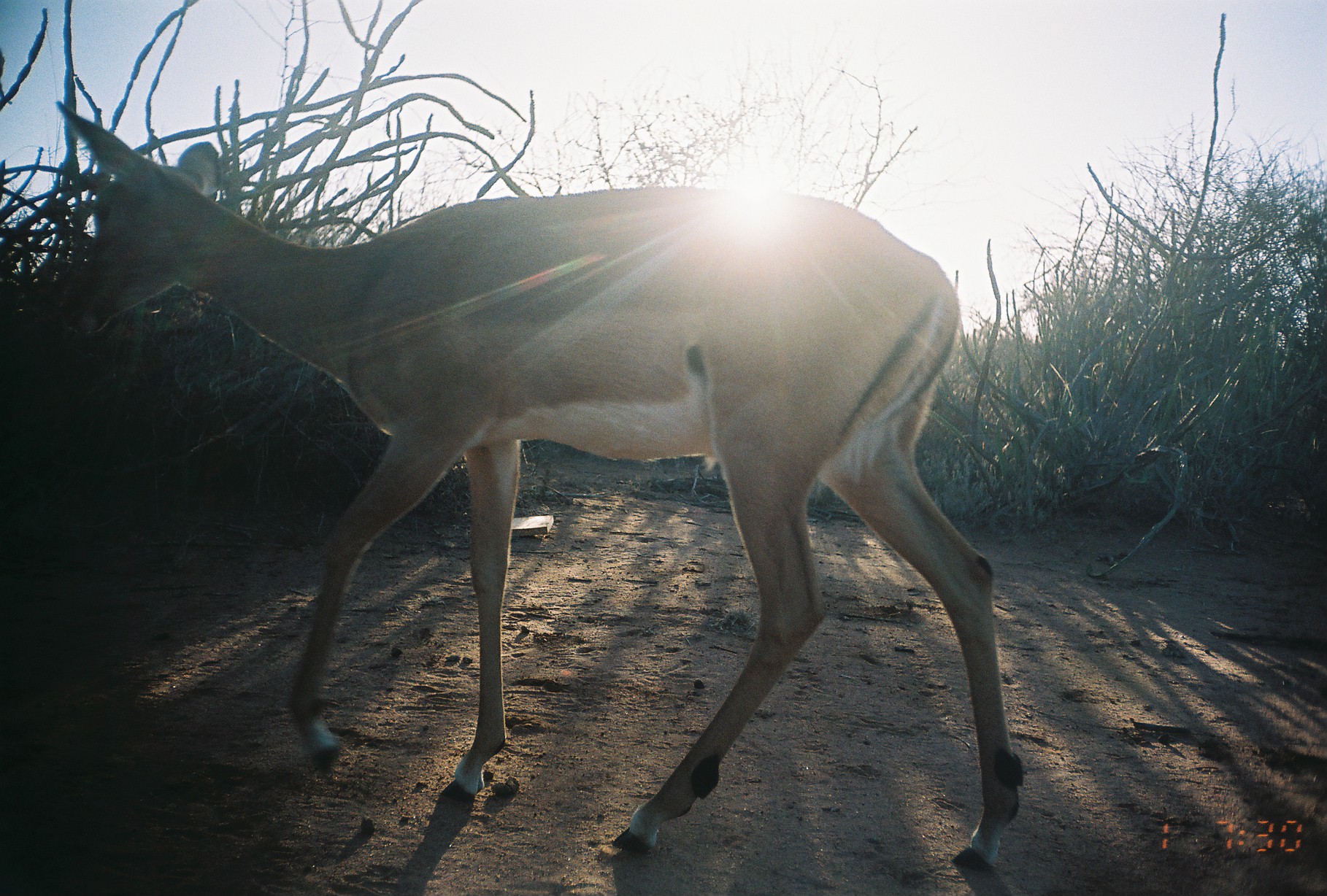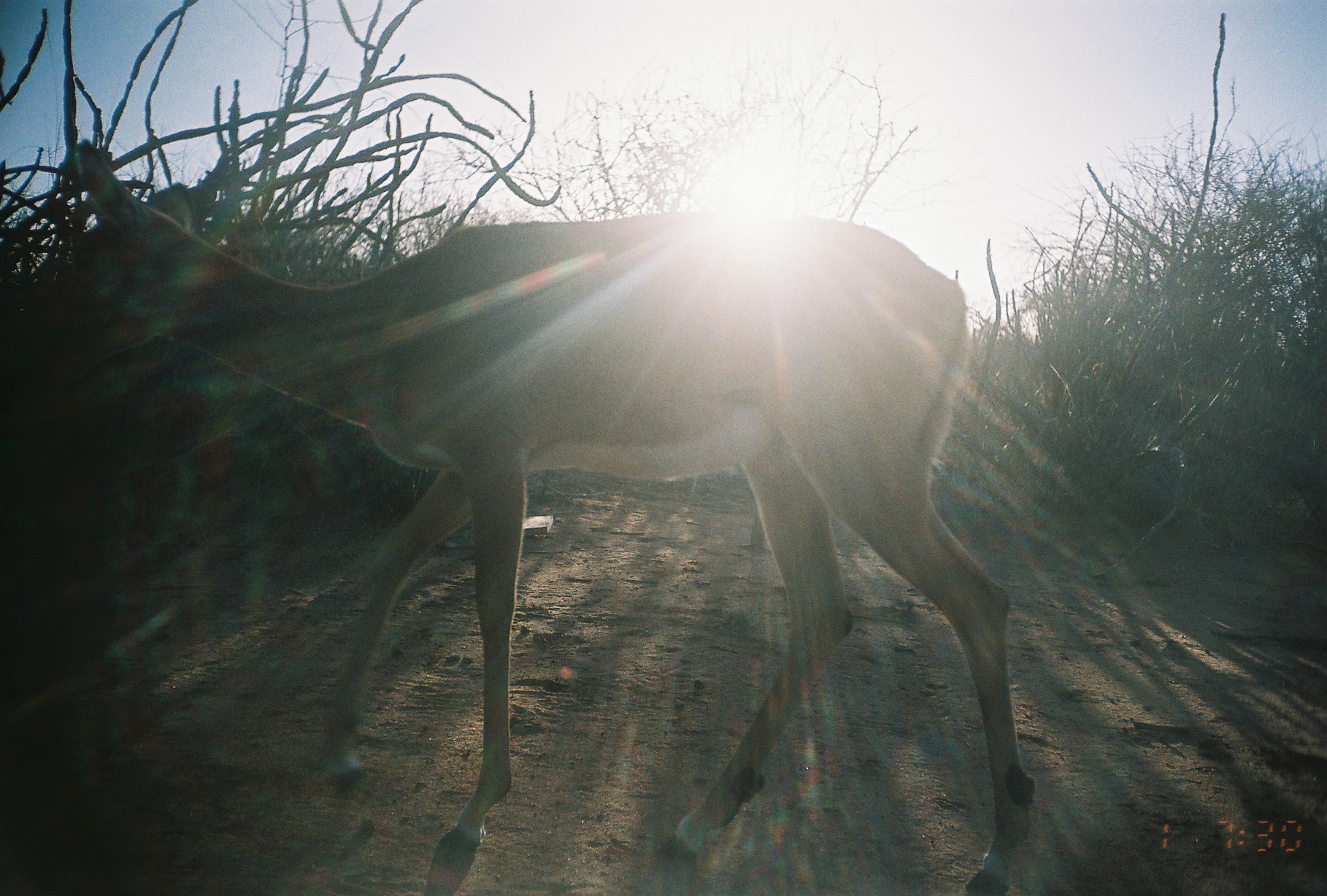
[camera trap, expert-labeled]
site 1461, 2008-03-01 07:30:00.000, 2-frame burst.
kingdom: Animalia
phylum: Chordata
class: Mammalia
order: Artiodactyla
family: Bovidae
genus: Aepyceros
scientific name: Aepyceros melampus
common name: impala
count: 1